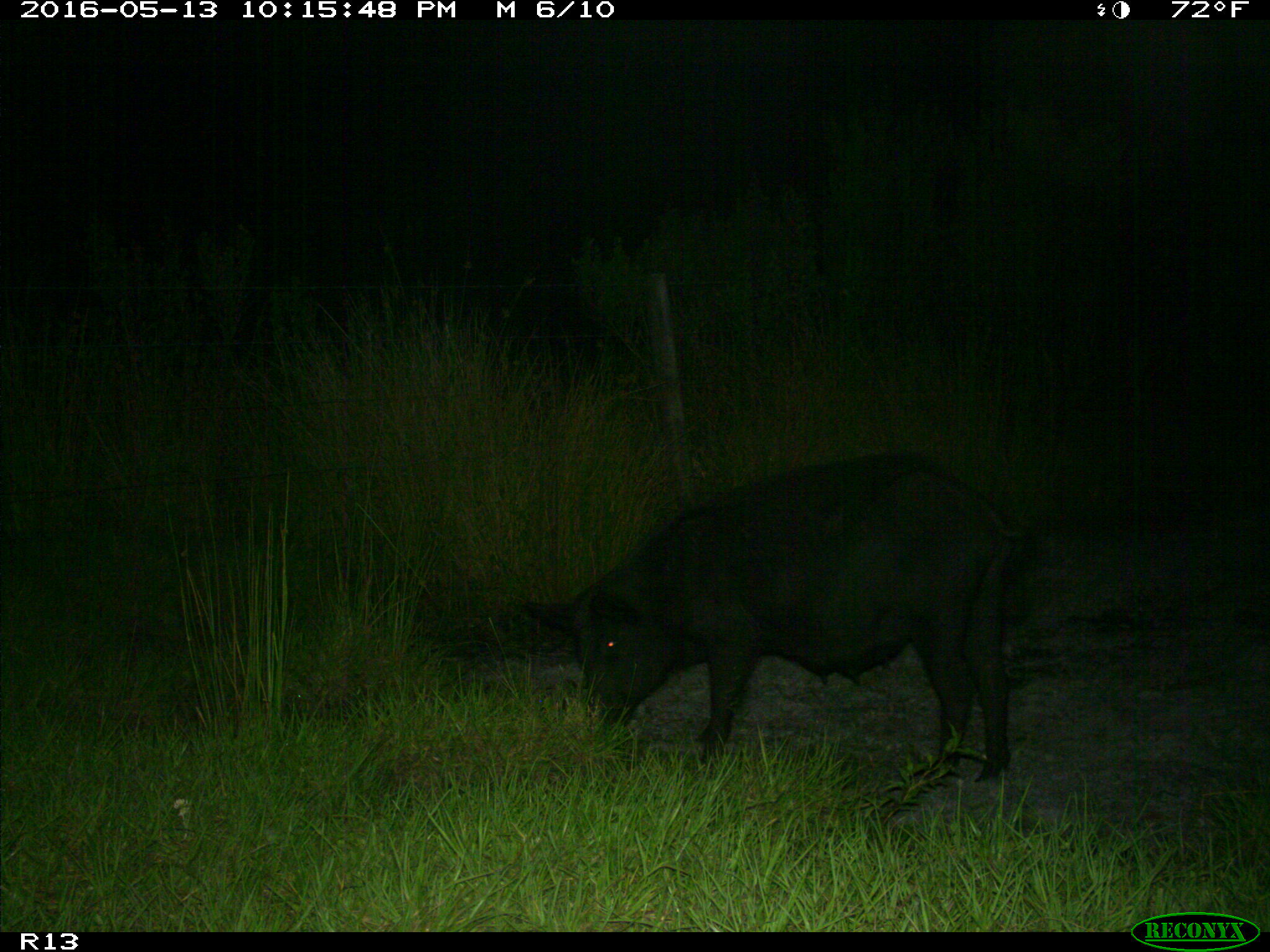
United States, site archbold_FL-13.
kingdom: Animalia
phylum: Chordata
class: Mammalia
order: Artiodactyla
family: Suidae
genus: Sus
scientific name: Sus scrofa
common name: wild boar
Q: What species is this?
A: Sus scrofa (wild boar).